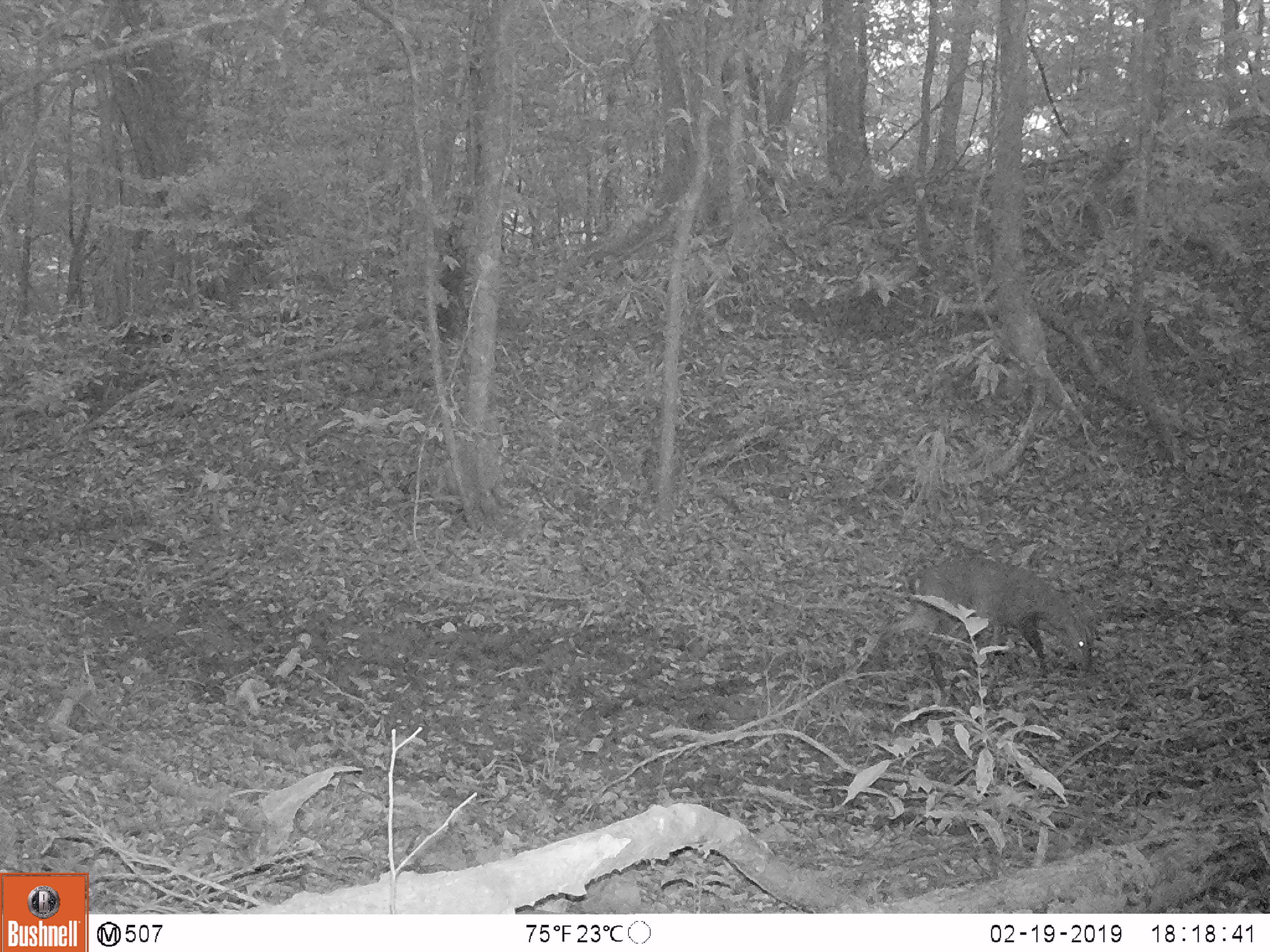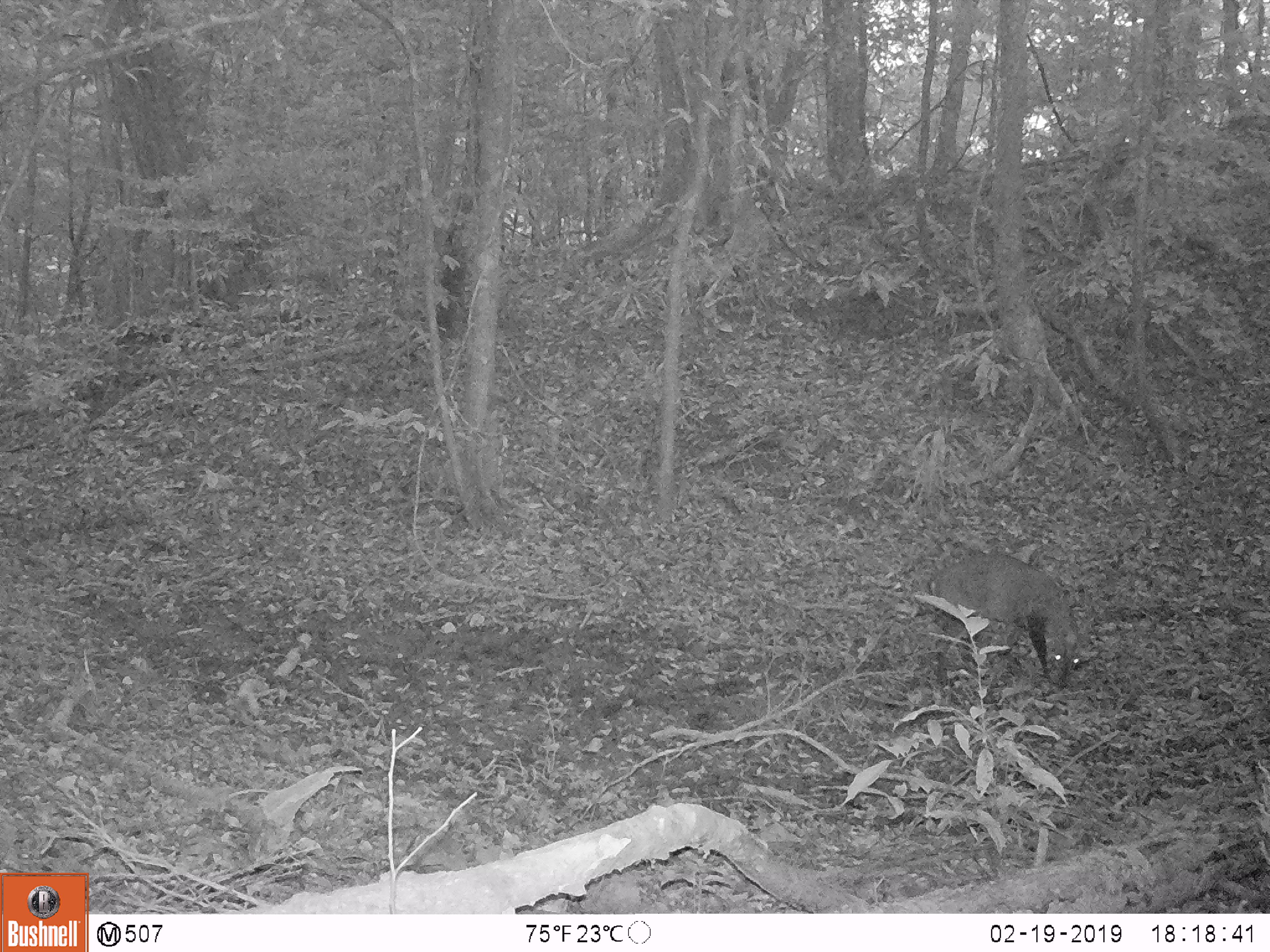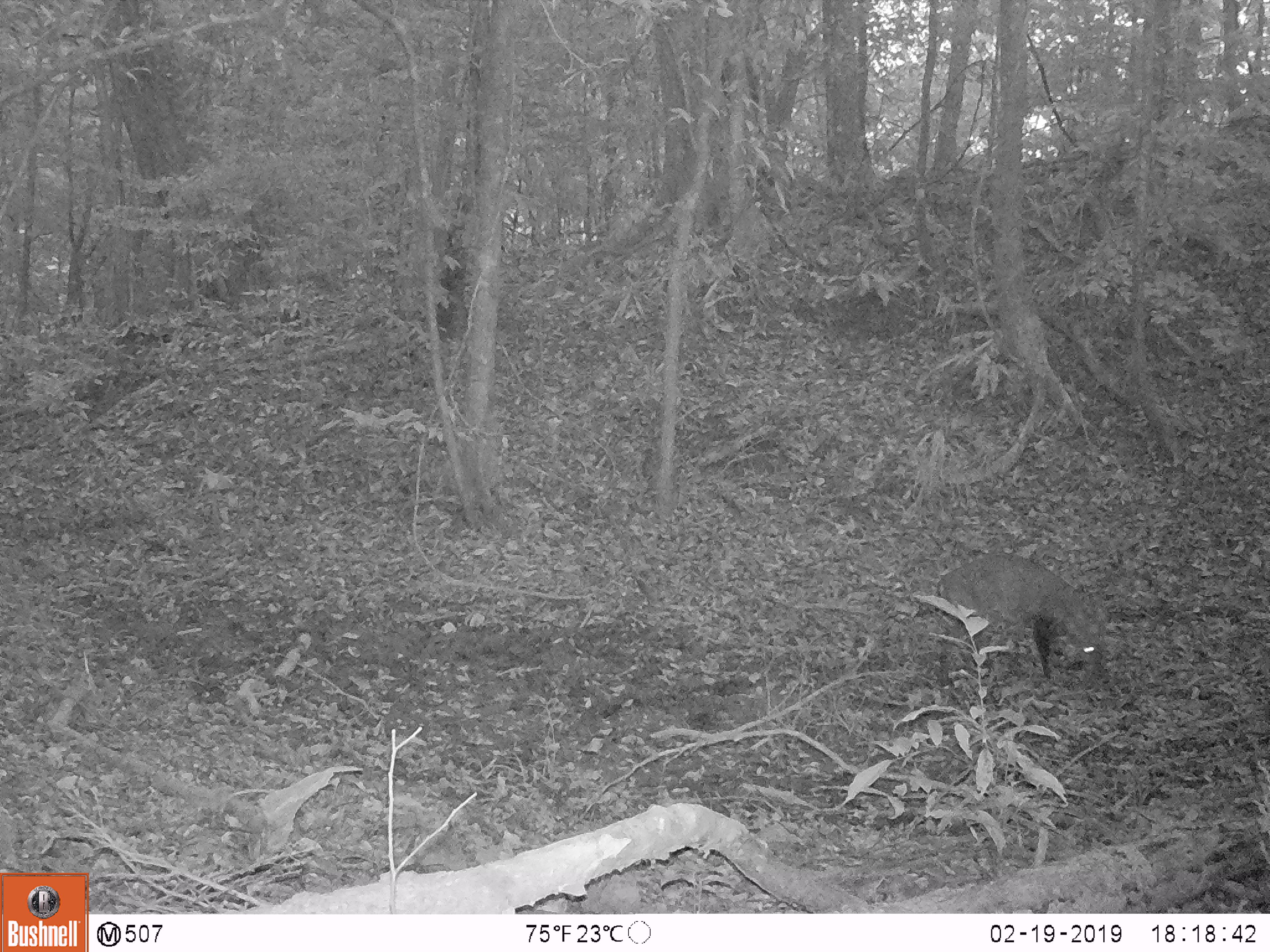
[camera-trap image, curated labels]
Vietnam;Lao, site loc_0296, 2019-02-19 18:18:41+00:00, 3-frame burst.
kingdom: Animalia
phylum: Chordata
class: Mammalia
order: Artiodactyla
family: Cervidae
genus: Muntiacus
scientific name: Muntiacus vuquangensis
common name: large-antlered muntjac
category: large antlered muntjac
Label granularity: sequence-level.